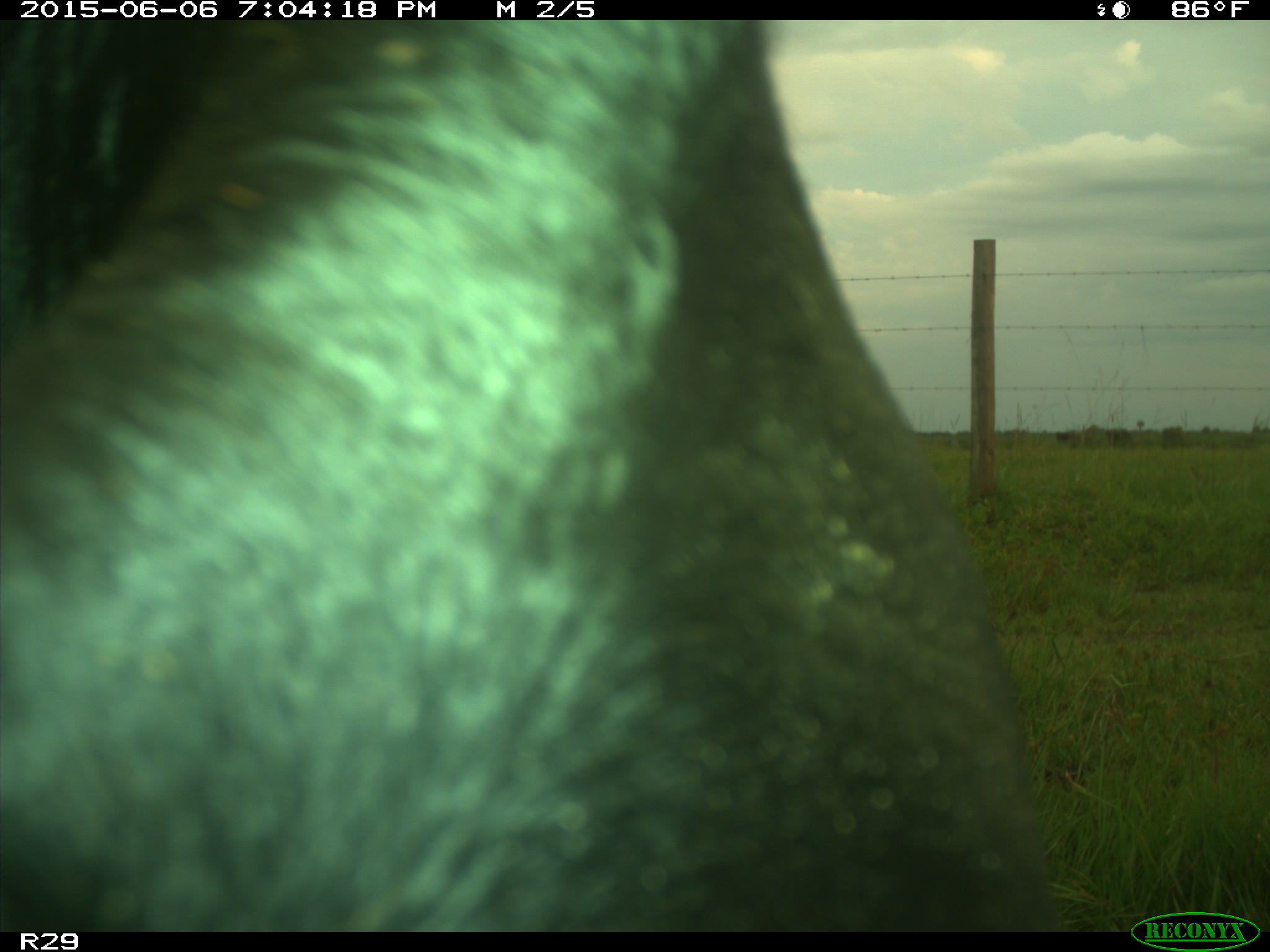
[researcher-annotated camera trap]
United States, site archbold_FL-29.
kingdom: Animalia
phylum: Chordata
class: Mammalia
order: Artiodactyla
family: Bovidae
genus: Bos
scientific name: Bos taurus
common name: domestic cow